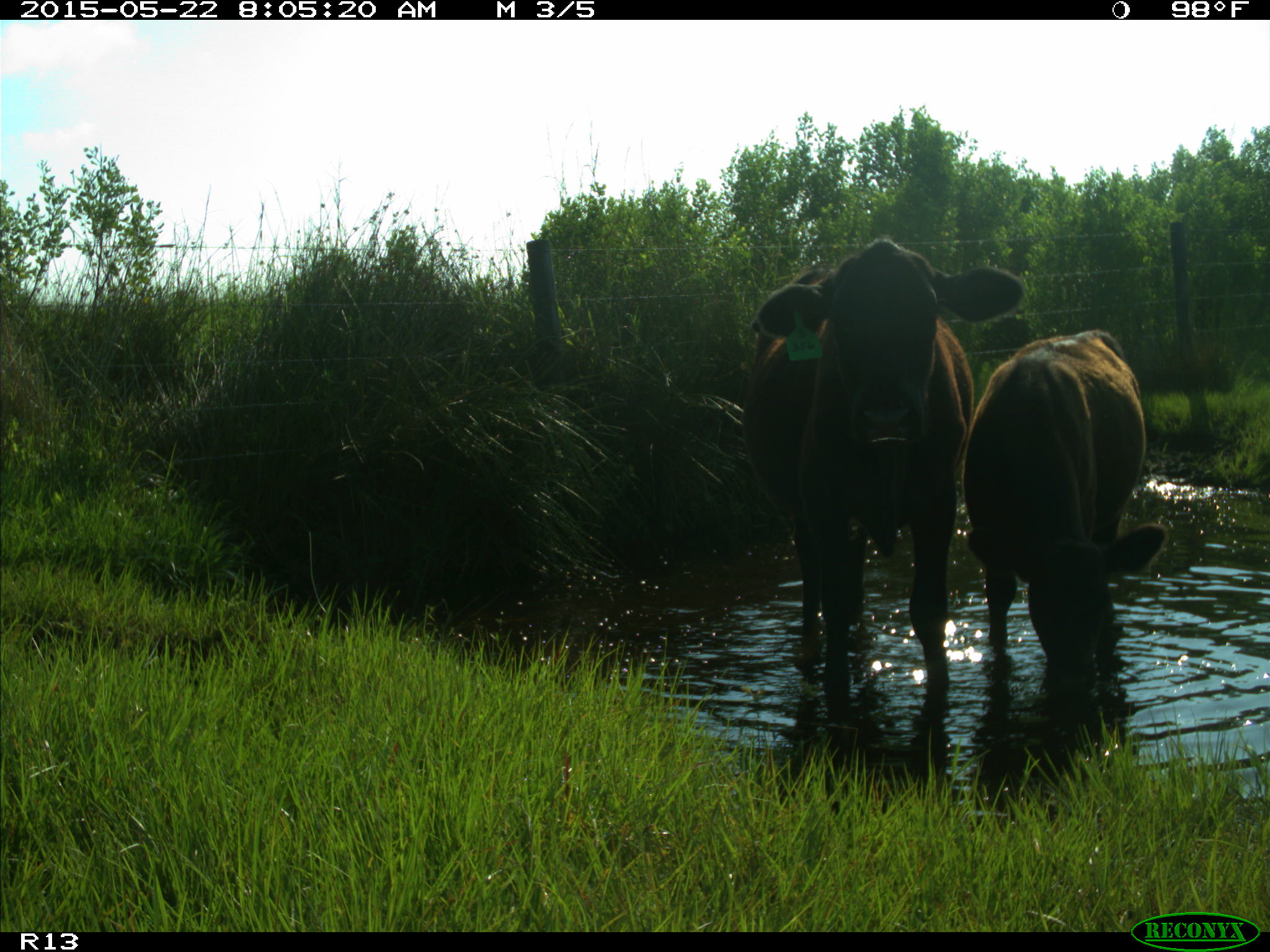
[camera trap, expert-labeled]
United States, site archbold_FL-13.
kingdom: Animalia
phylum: Chordata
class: Mammalia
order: Artiodactyla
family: Bovidae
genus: Bos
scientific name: Bos taurus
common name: domestic cow